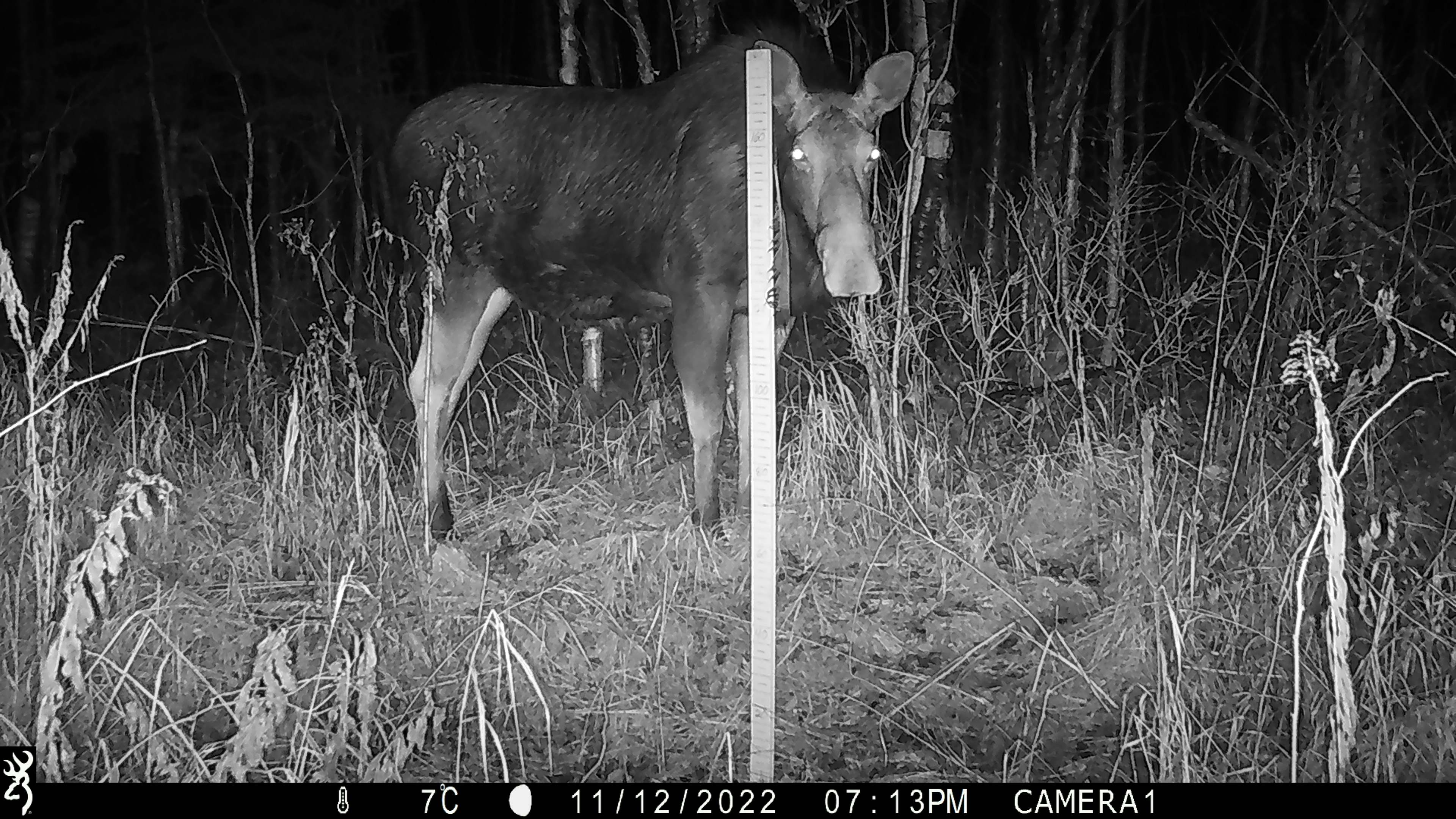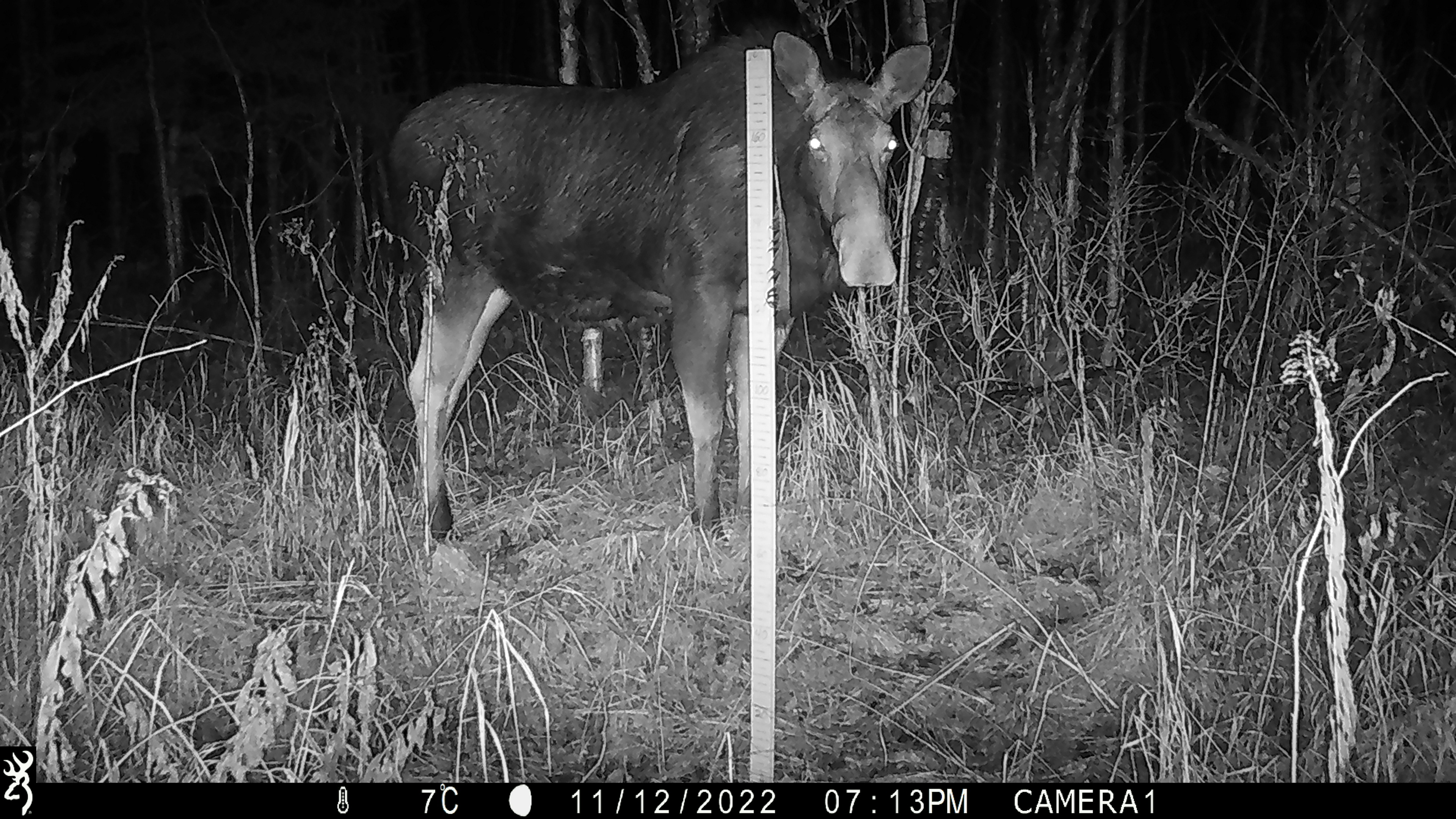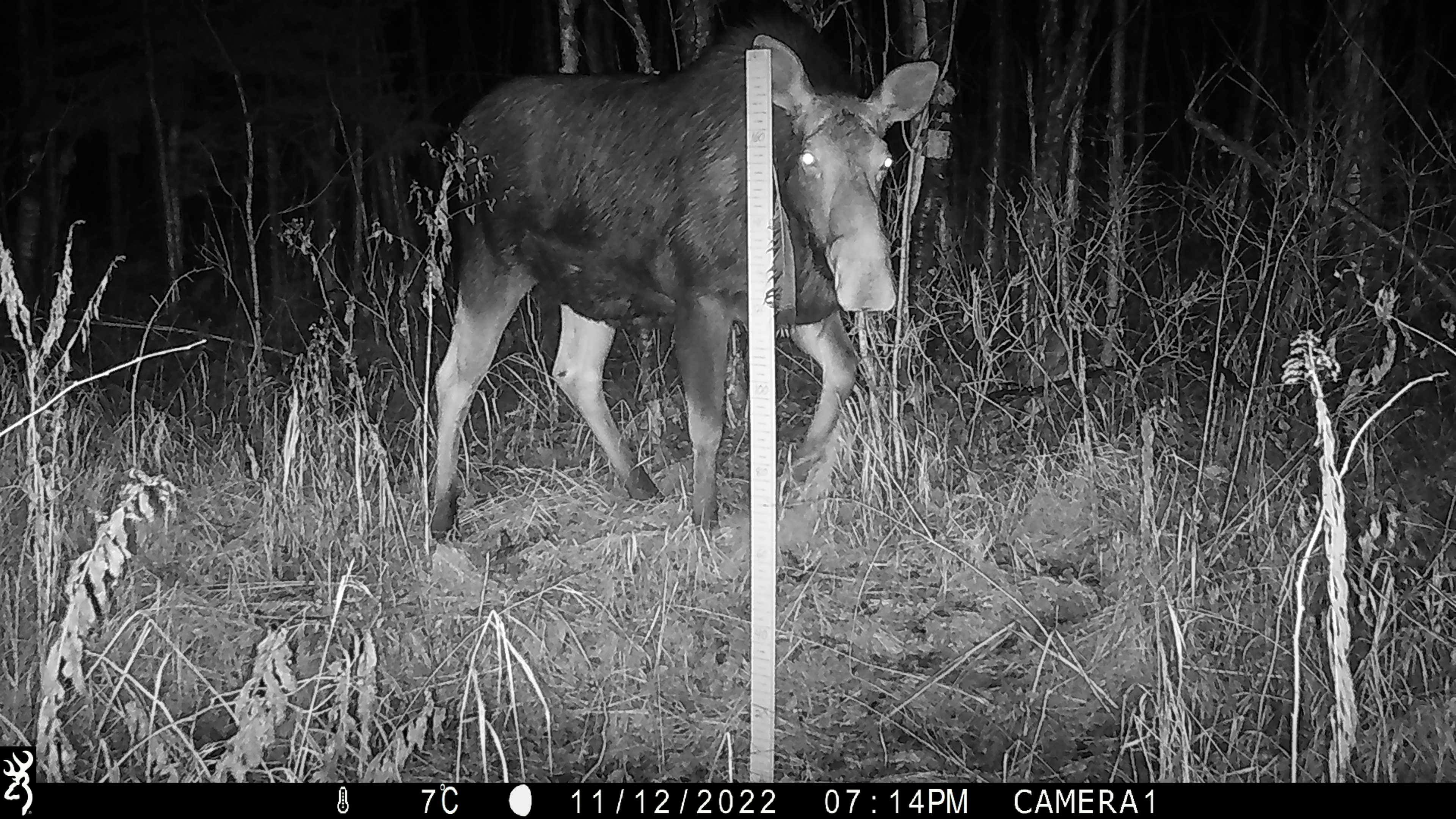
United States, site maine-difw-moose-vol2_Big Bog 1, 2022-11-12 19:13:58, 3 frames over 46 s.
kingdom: Animalia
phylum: Chordata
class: Mammalia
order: Artiodactyla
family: Cervidae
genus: Alces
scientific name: Alces alces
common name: moose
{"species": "moose (Alces alces)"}